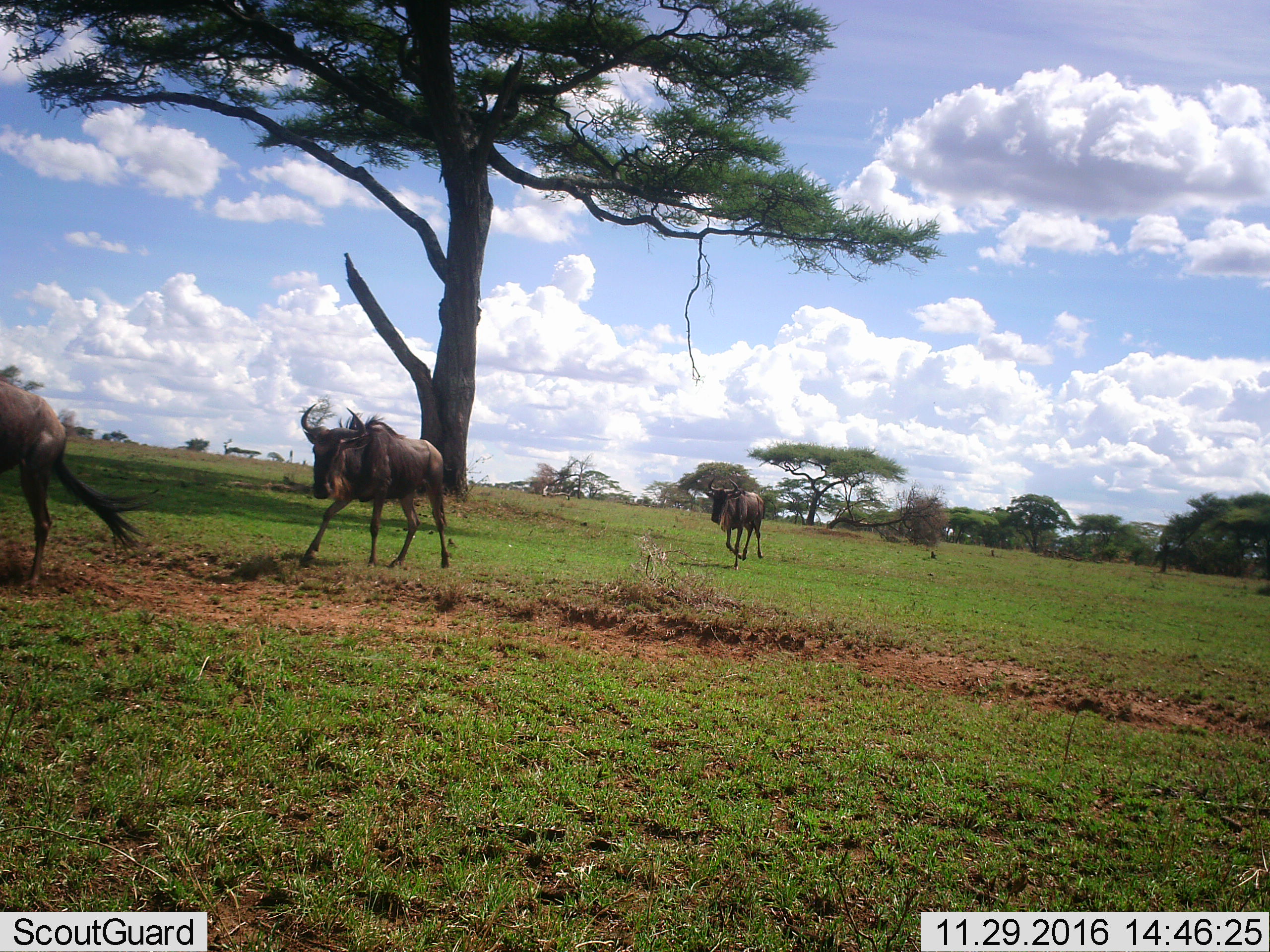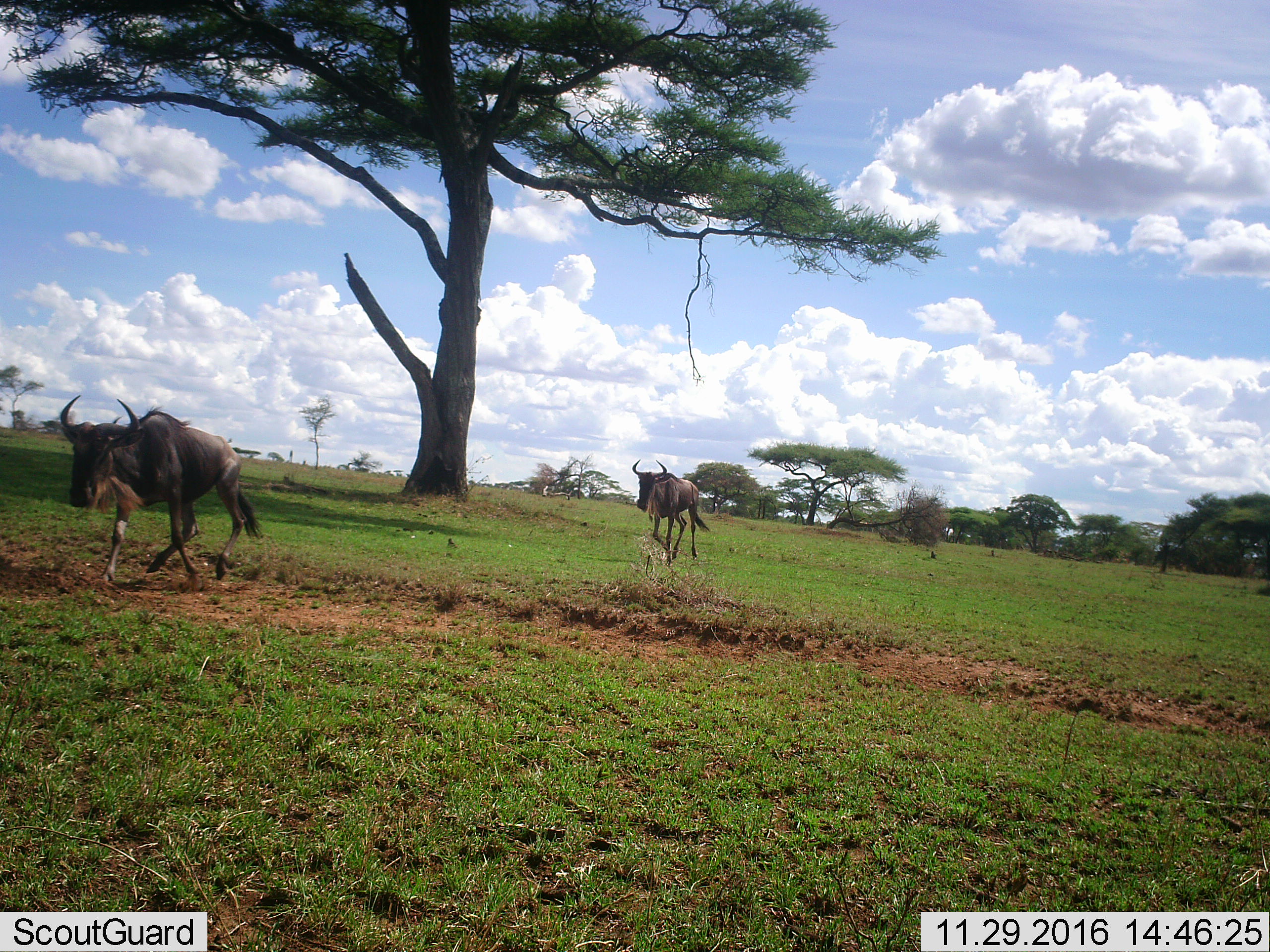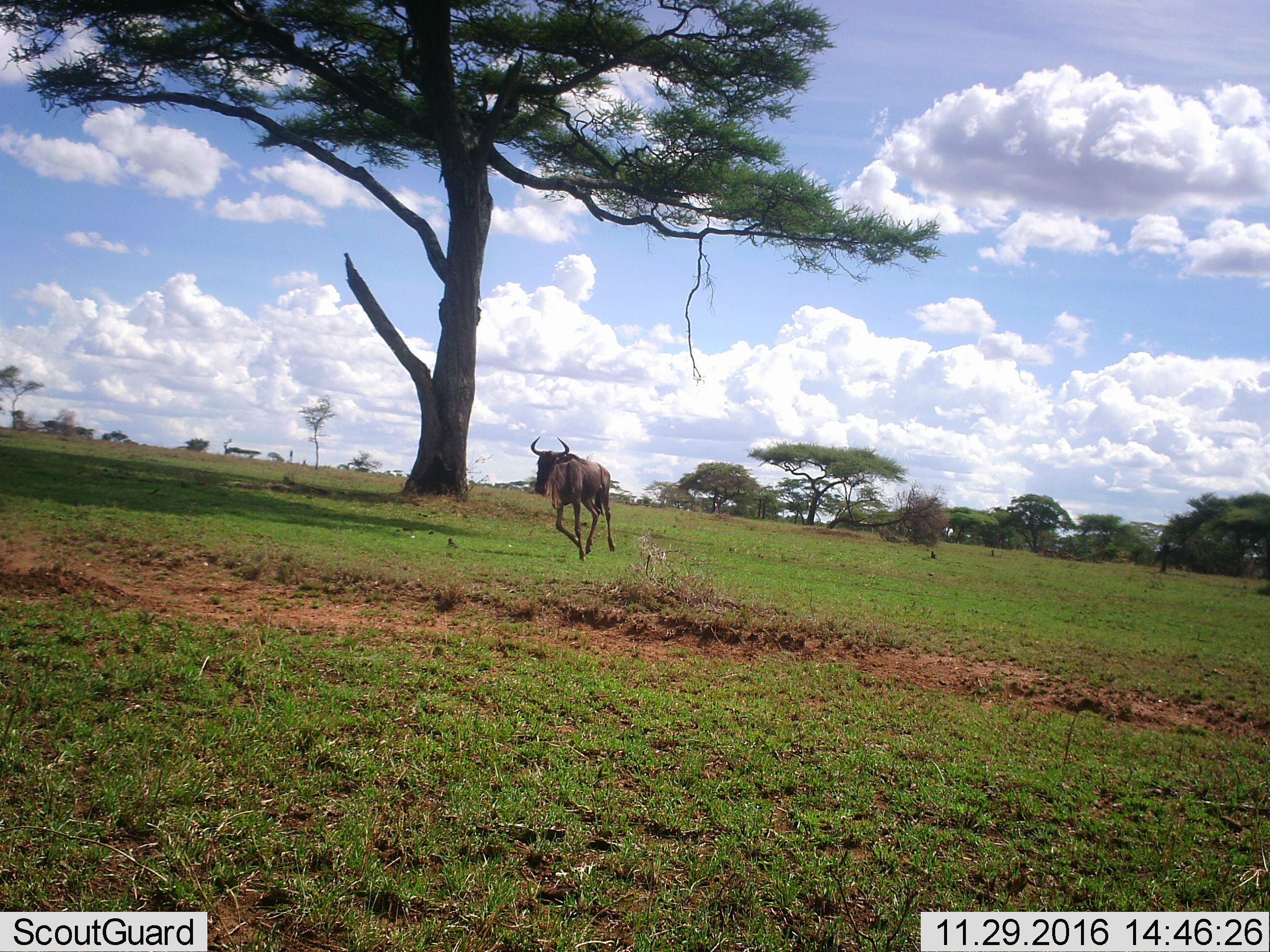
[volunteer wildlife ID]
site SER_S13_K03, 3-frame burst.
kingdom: Animalia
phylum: Chordata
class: Mammalia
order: Artiodactyla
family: Bovidae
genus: Connochaetes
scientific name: Connochaetes taurinus taurinus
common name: blue wildebeest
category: wildebeestblue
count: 3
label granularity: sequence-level